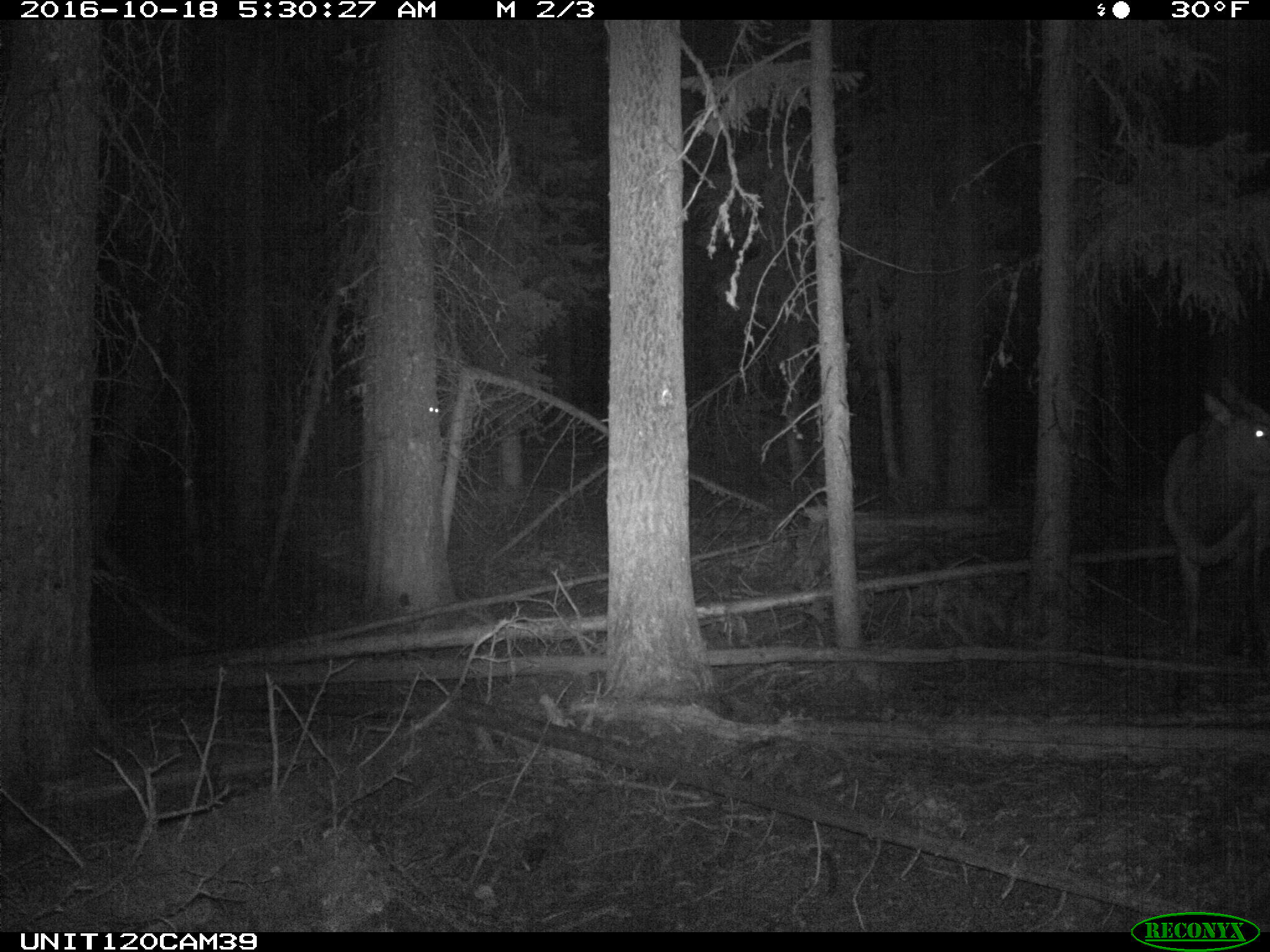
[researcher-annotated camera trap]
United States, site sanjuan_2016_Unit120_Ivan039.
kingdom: Animalia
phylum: Chordata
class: Mammalia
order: Artiodactyla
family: Cervidae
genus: Cervus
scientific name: Cervus elaphus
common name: red deer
Cervus elaphus (red deer).